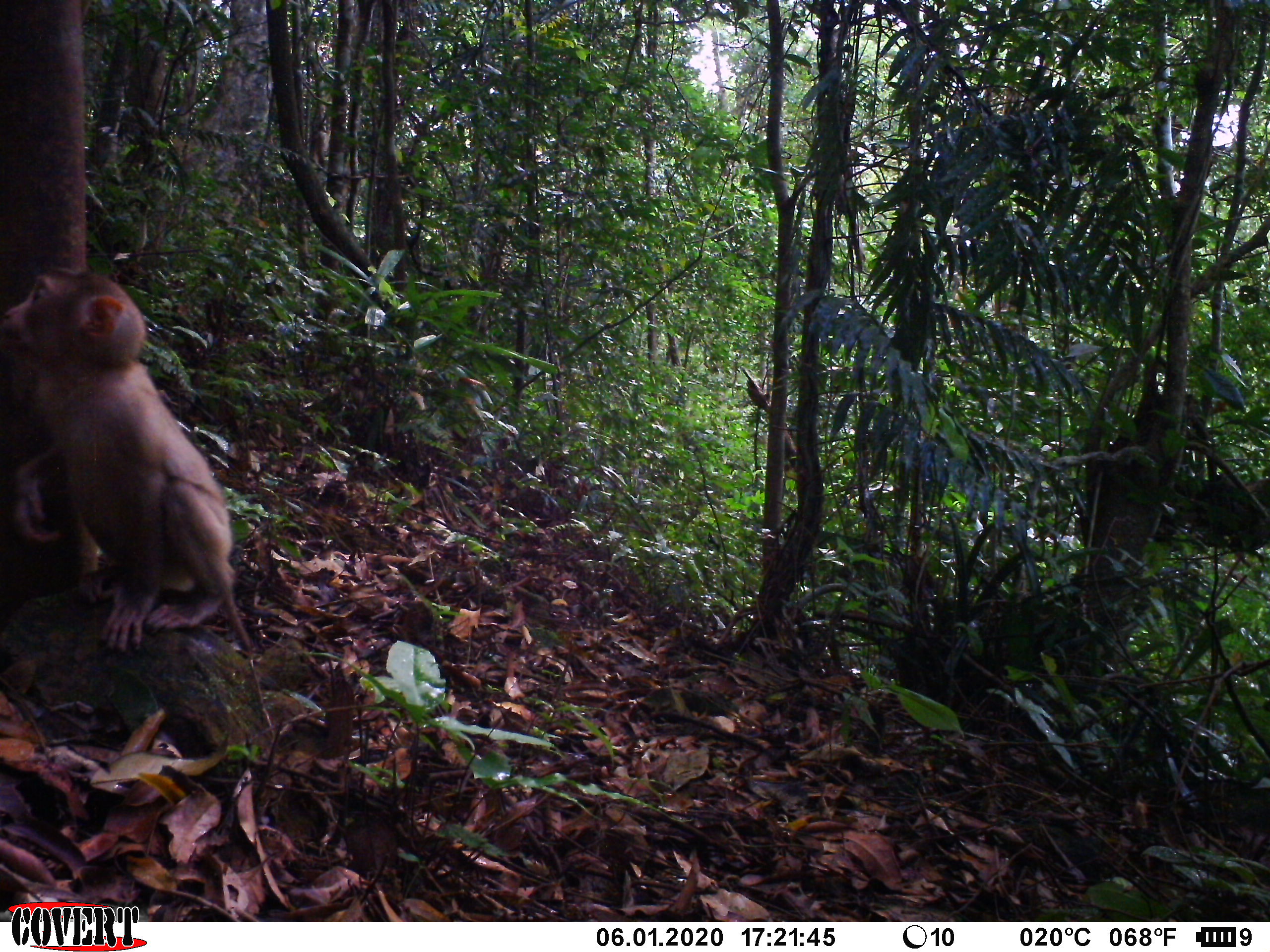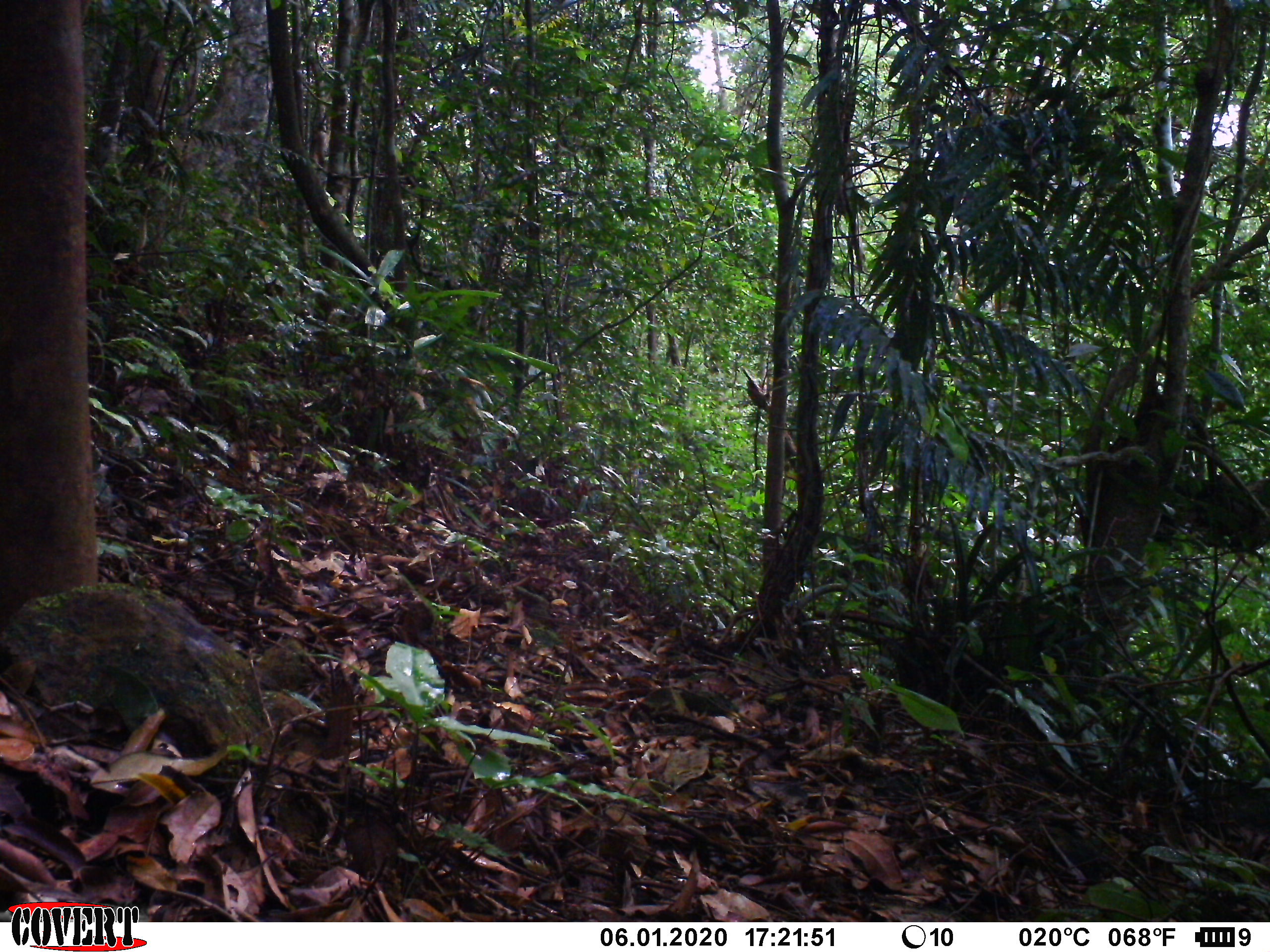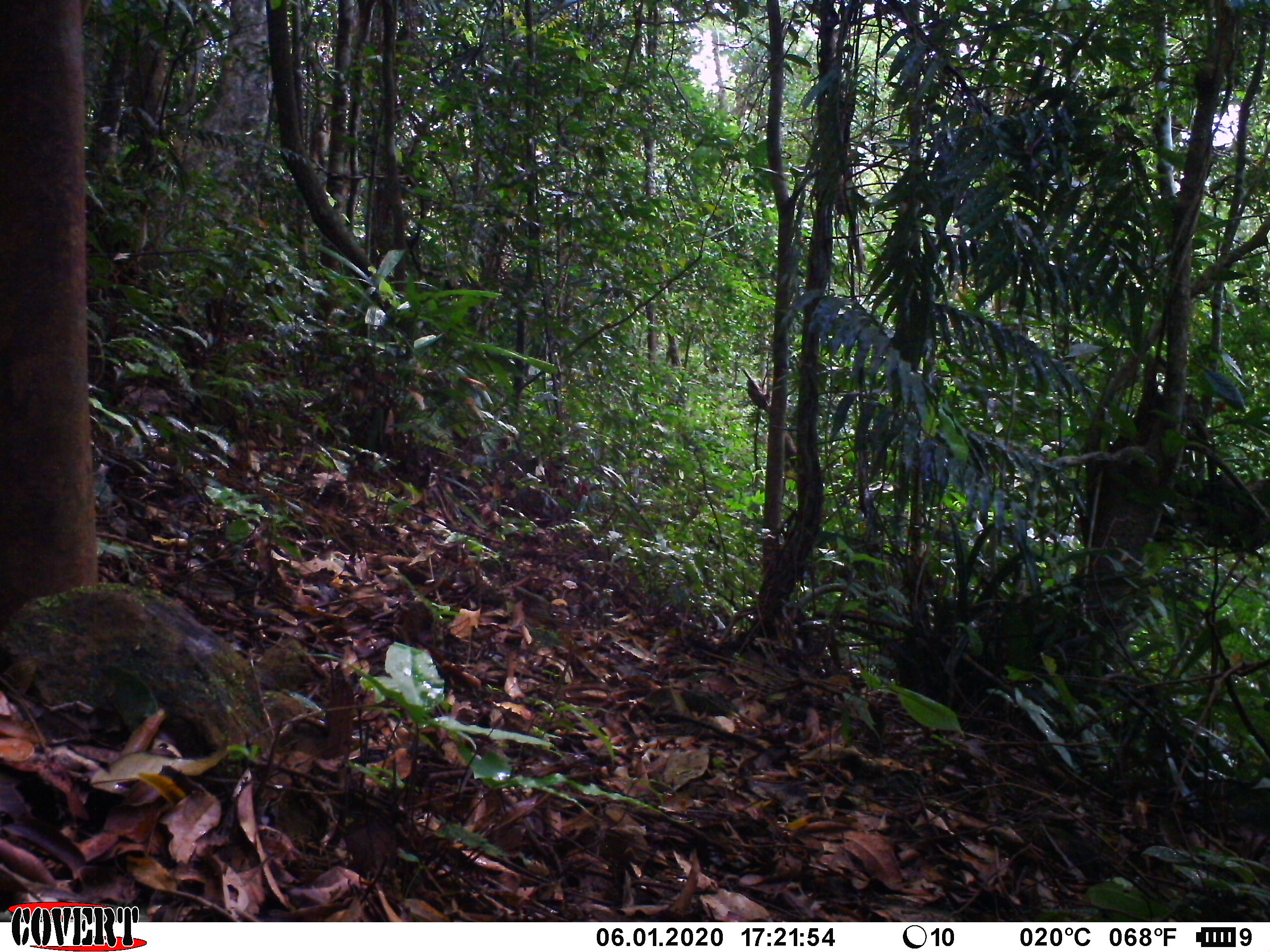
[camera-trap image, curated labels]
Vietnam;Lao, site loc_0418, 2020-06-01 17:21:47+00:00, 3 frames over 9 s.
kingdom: Animalia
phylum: Chordata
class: Mammalia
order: Primates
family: Cercopithecidae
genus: Macaca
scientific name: Macaca nemestrina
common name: pig-tailed macaque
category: pig tailed macaque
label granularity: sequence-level